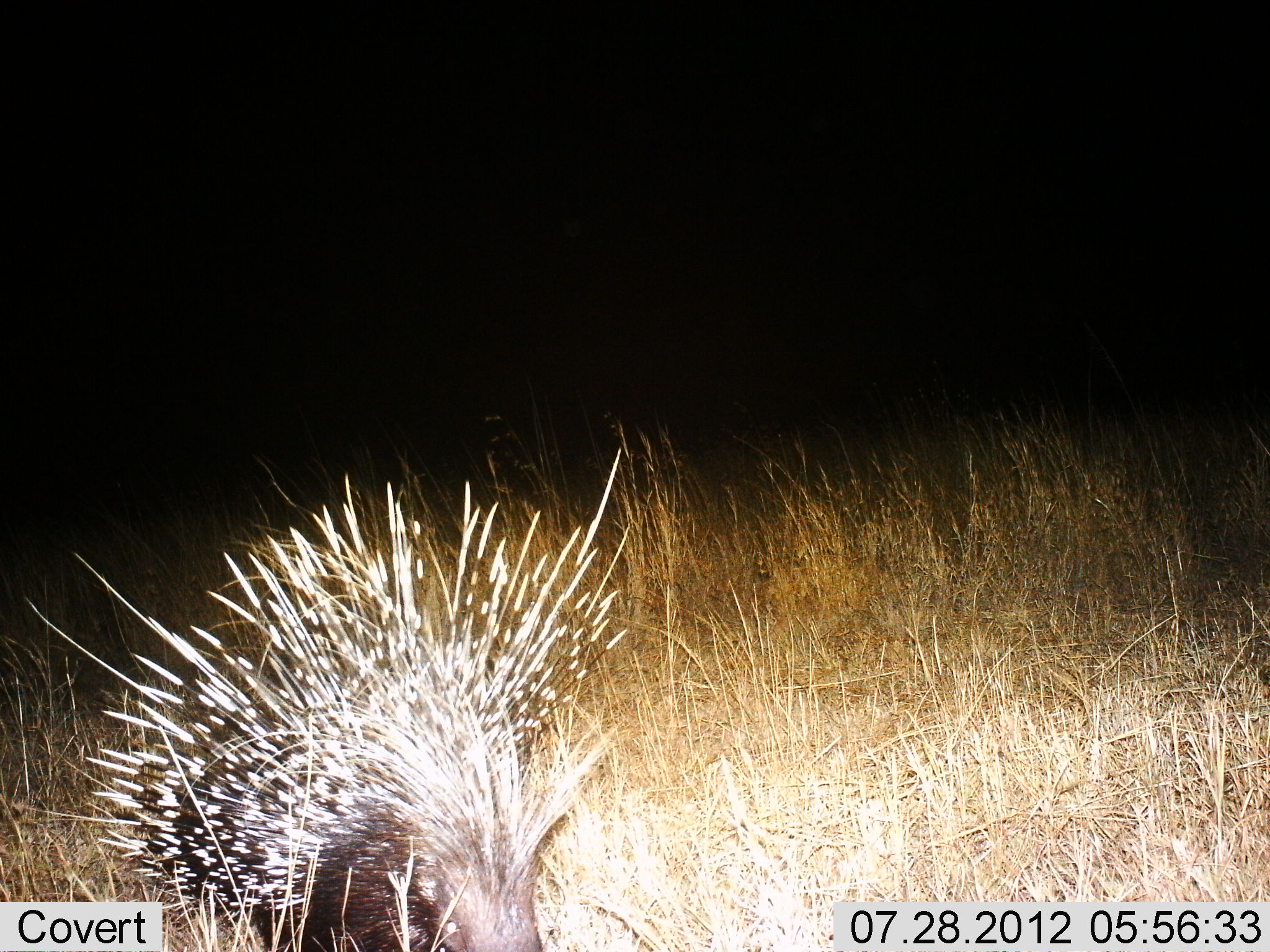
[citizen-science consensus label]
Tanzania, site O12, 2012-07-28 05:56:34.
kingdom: Animalia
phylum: Chordata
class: Mammalia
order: Rodentia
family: Hystricidae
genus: Hystrix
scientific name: Hystrix cristata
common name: crested porcupine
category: porcupine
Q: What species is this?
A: Porcupine (crested porcupine) (Hystrix cristata).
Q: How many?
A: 1.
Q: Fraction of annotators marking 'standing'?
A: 70%.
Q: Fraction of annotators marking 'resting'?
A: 0%.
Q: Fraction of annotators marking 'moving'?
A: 30%.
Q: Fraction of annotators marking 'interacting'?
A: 0%.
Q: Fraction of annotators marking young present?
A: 0%.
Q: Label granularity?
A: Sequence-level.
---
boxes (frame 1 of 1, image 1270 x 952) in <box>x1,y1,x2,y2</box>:
animal: <box>22,449,638,952</box>